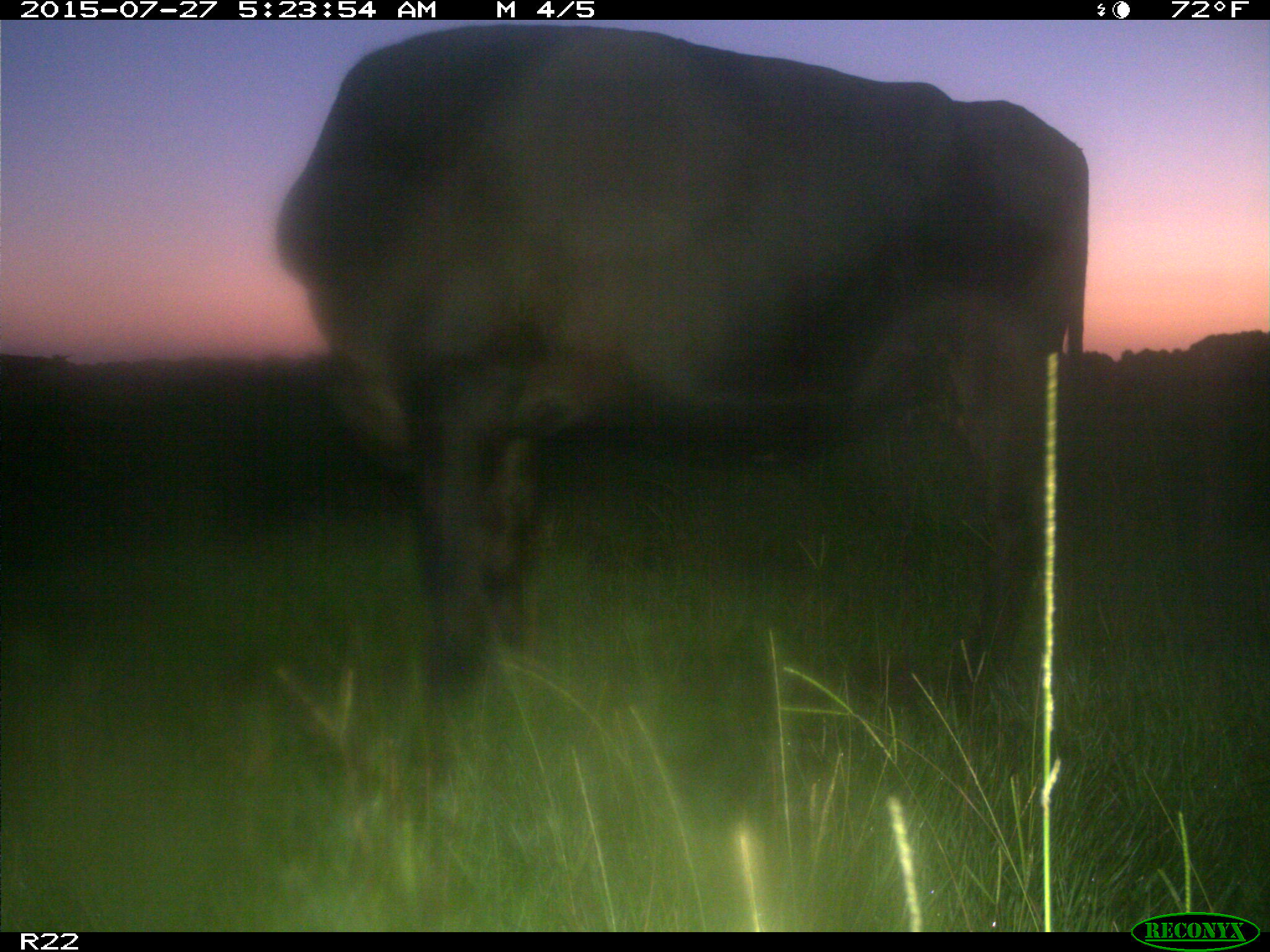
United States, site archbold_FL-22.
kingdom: Animalia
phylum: Chordata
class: Mammalia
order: Artiodactyla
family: Bovidae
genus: Bos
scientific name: Bos taurus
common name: domestic cow